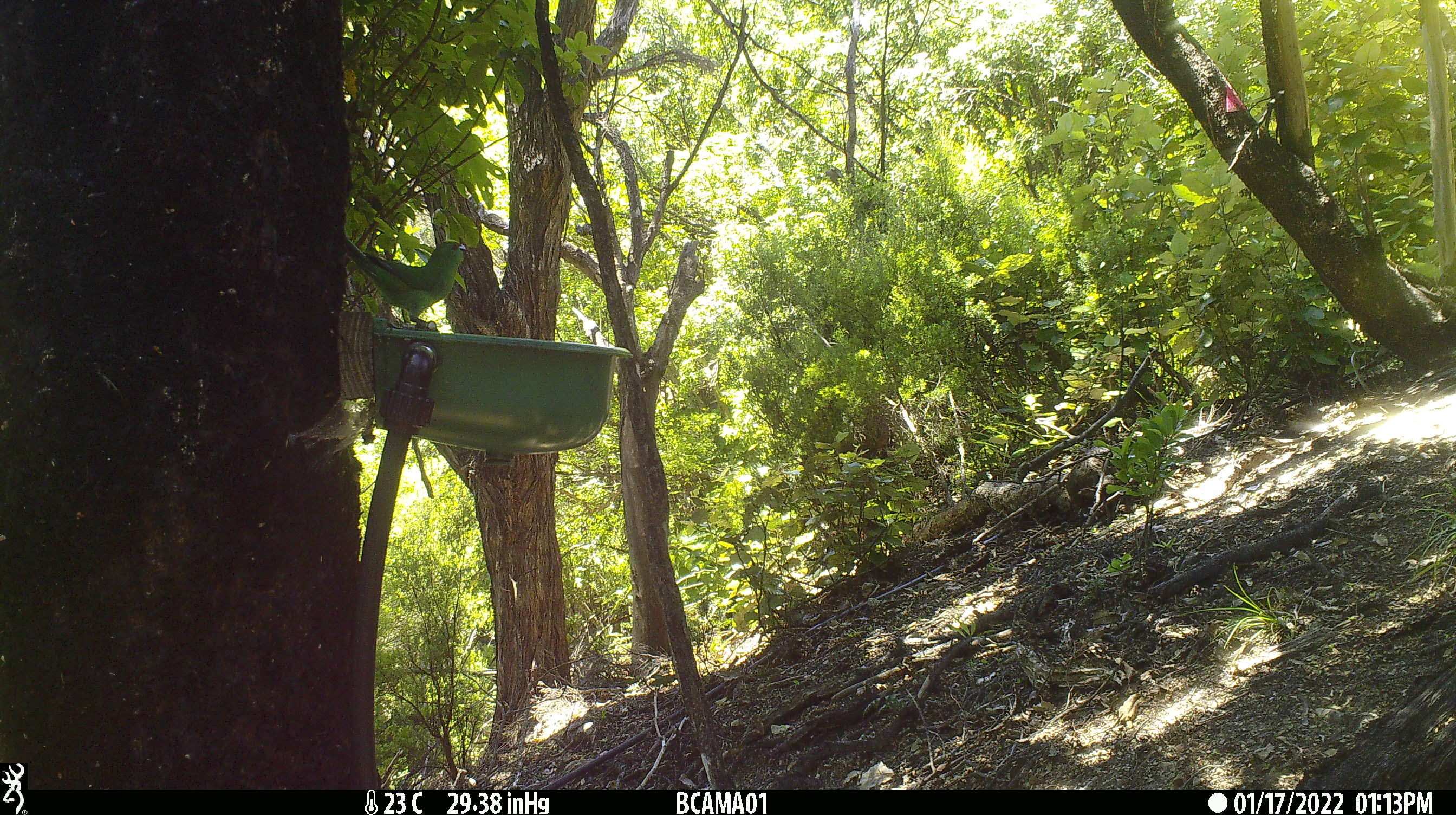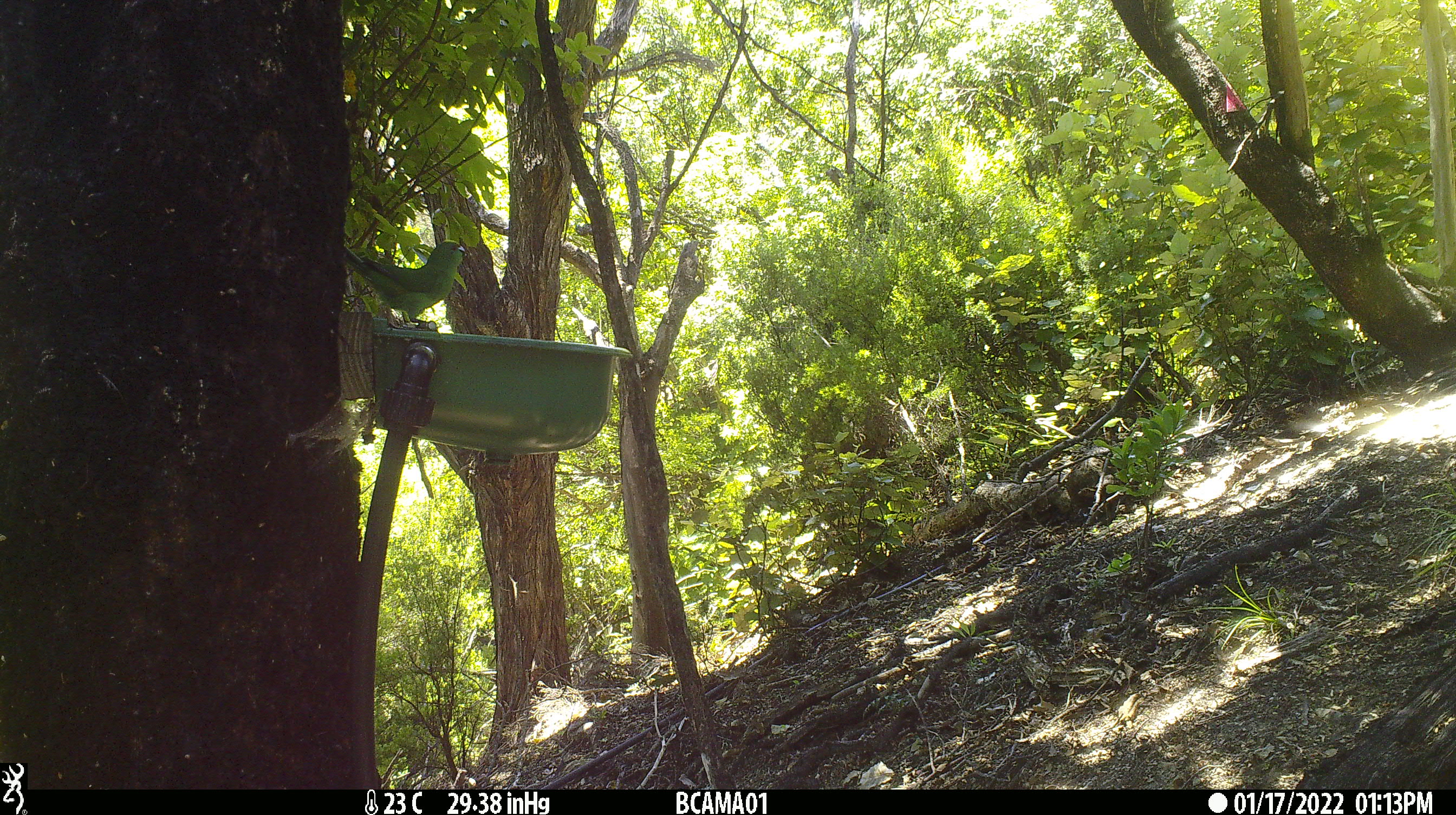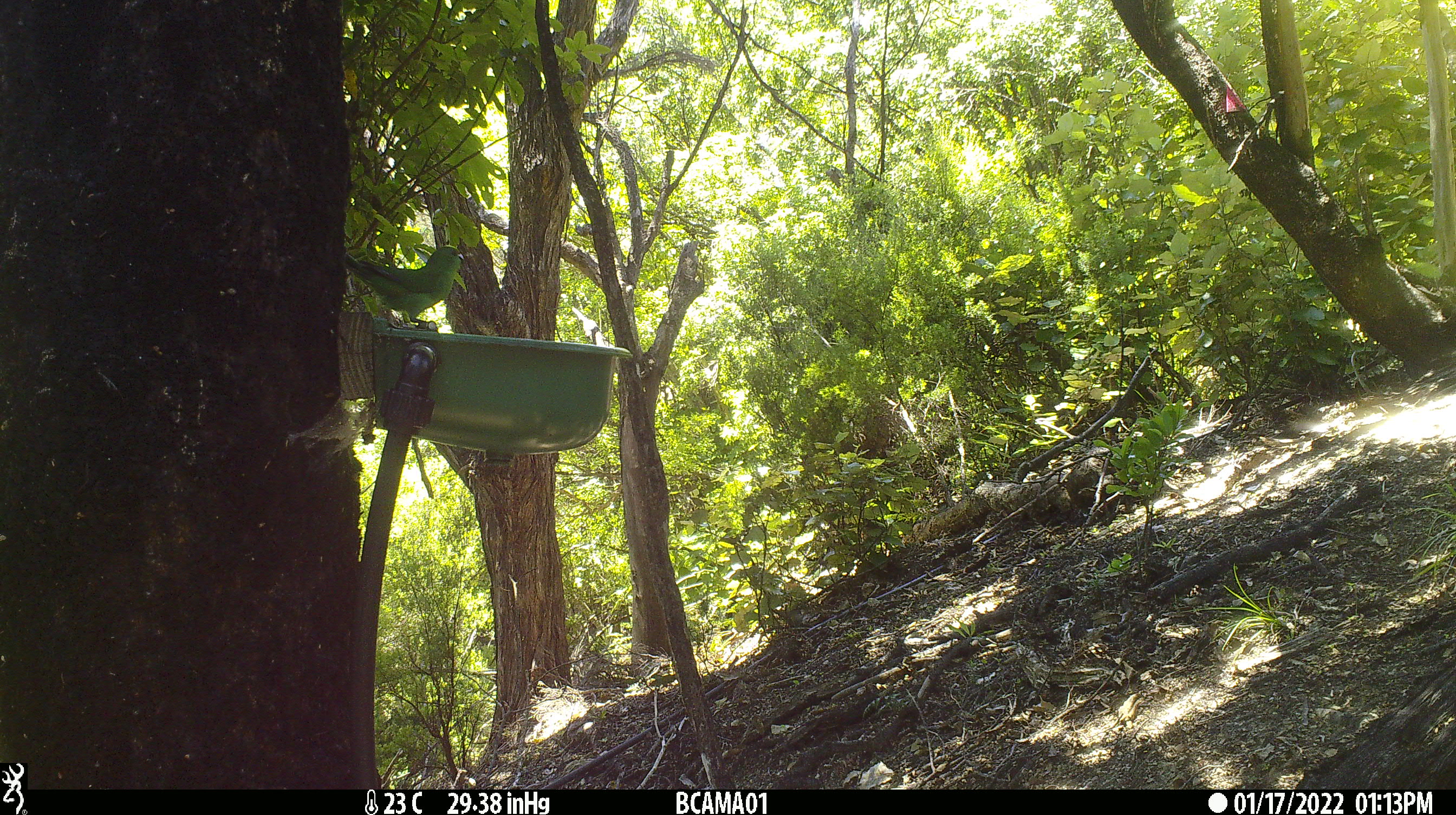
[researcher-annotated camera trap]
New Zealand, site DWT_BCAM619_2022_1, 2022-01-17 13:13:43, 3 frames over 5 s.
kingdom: Animalia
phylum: Chordata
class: Aves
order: Psittaciformes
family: Psittaculidae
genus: Cyanoramphus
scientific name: Cyanoramphus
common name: parakeet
Parakeet (Cyanoramphus).